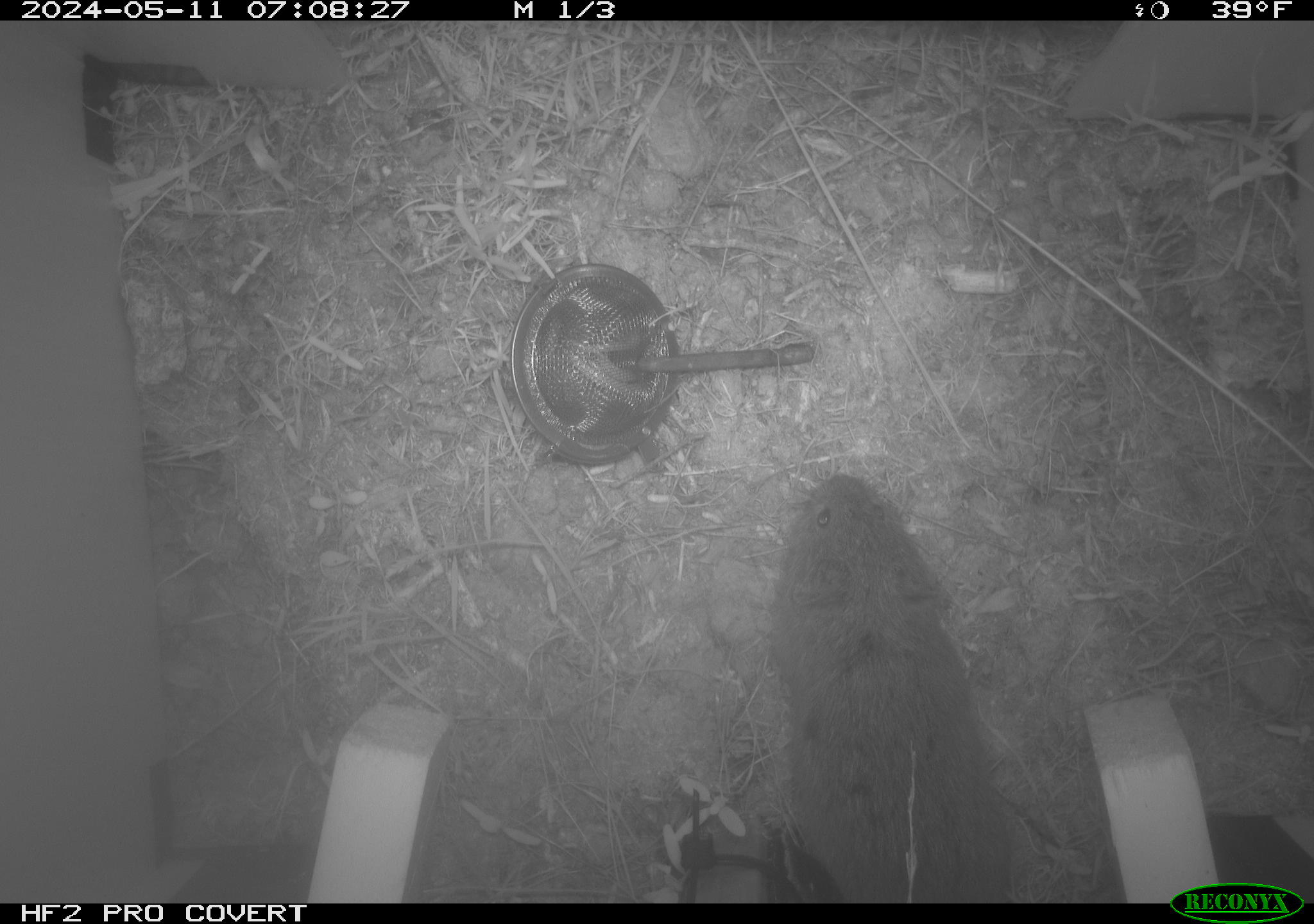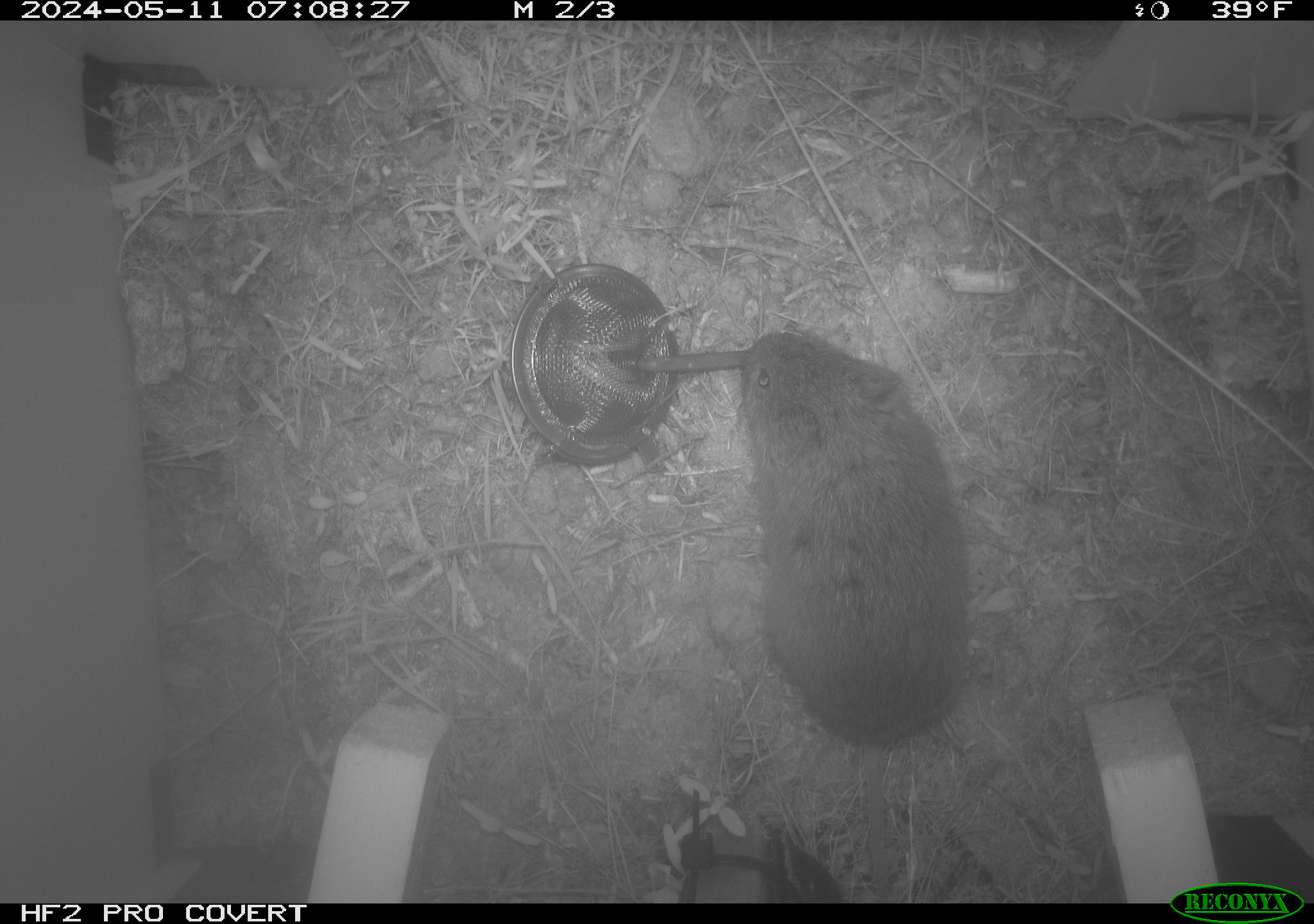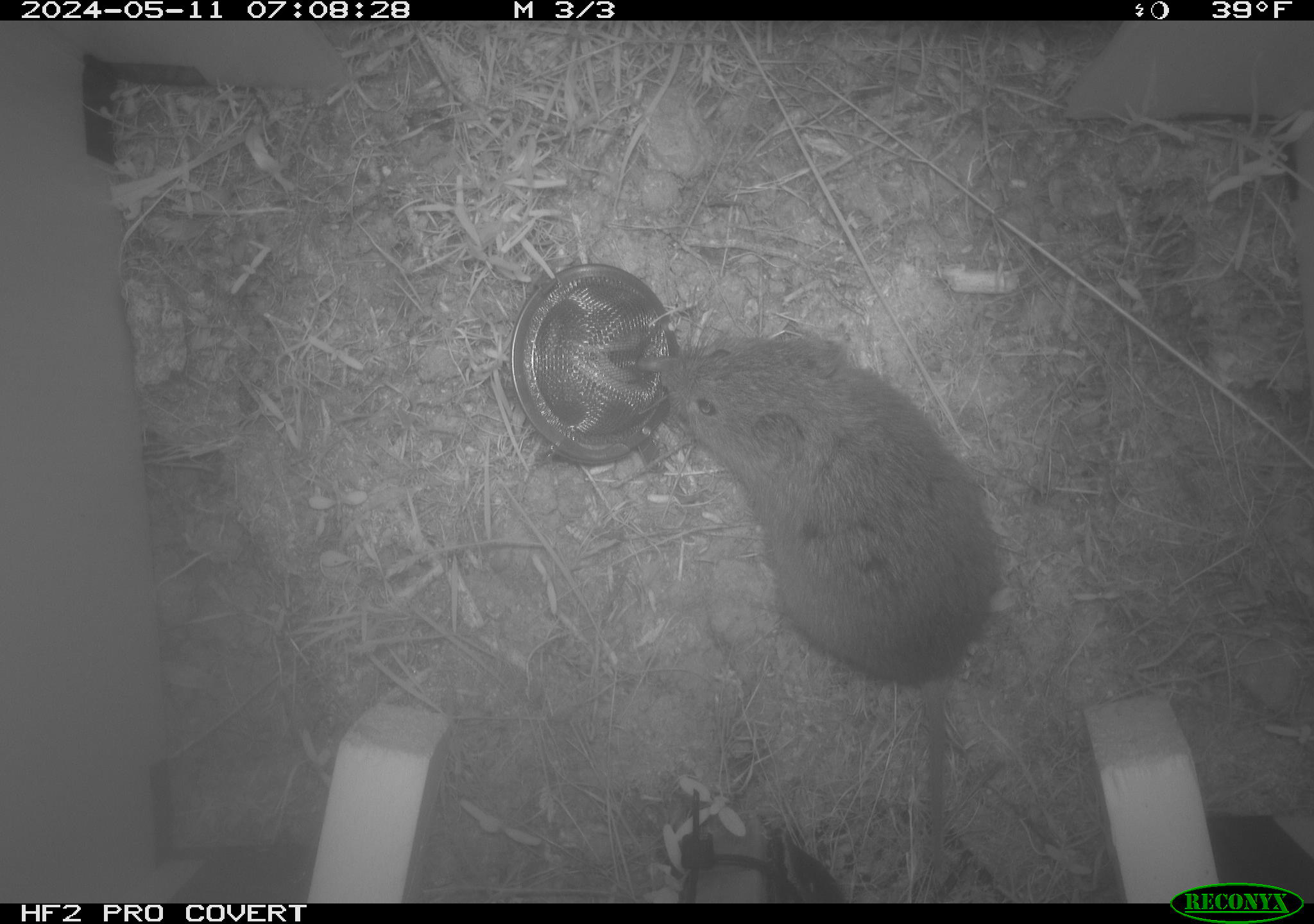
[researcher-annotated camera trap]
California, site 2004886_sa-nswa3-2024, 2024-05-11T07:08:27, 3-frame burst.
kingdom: Animalia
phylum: Chordata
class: Mammalia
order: Rodentia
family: Cricetidae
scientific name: Arvicolinae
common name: voles, lemmings, and muskrats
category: arvicolinae subfamily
Arvicolinae subfamily (voles, lemmings, and muskrats) (Arvicolinae).